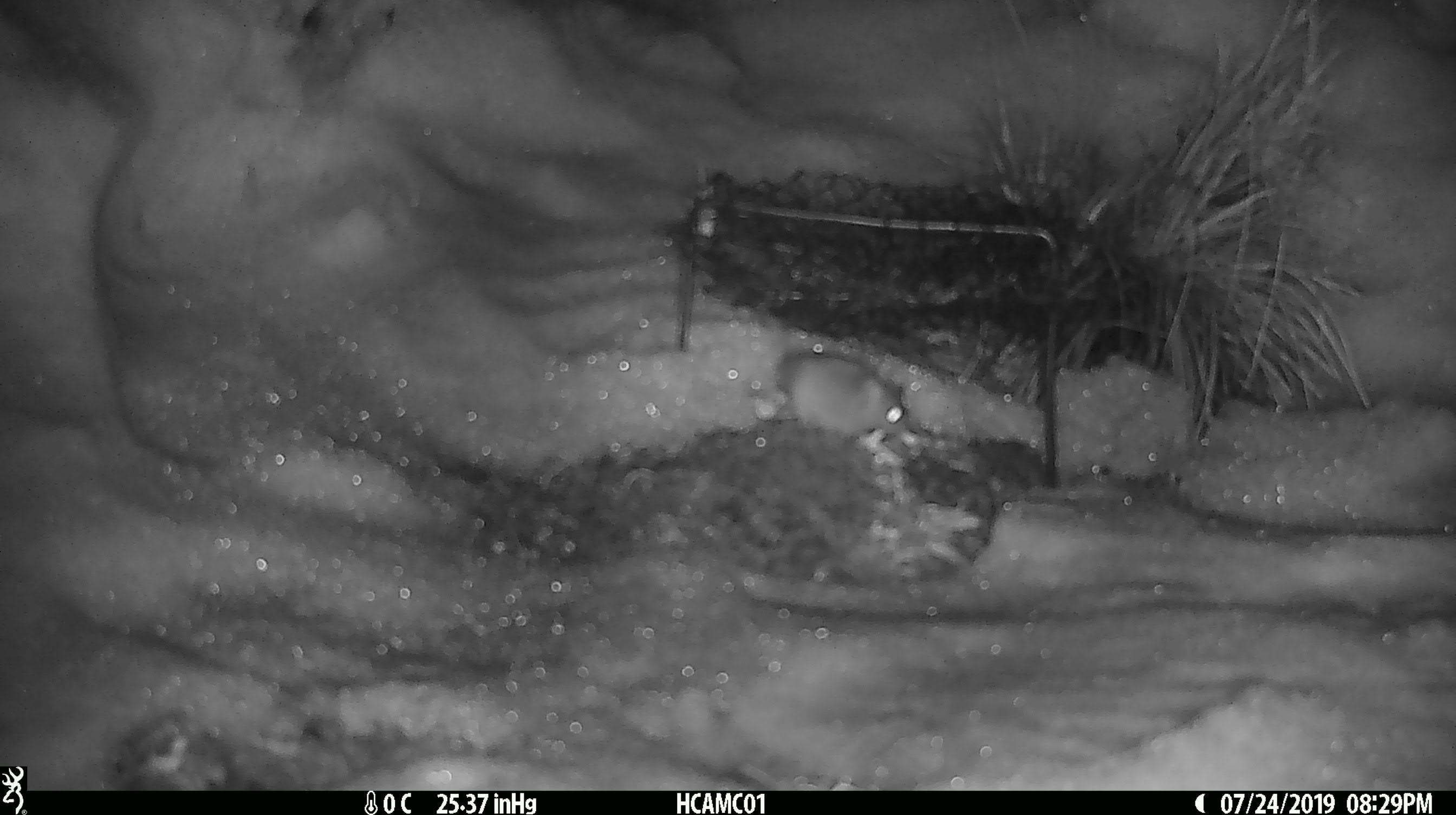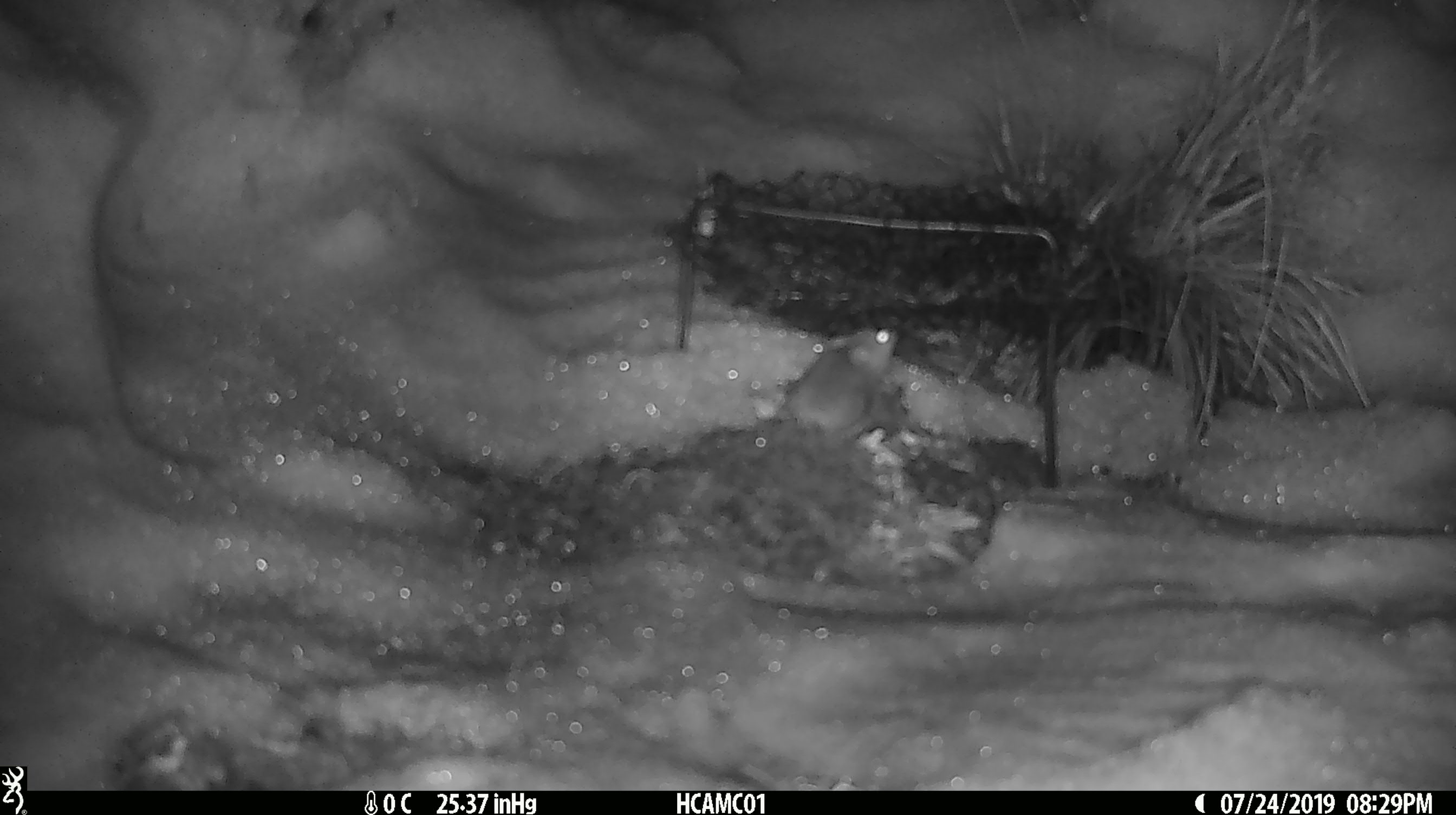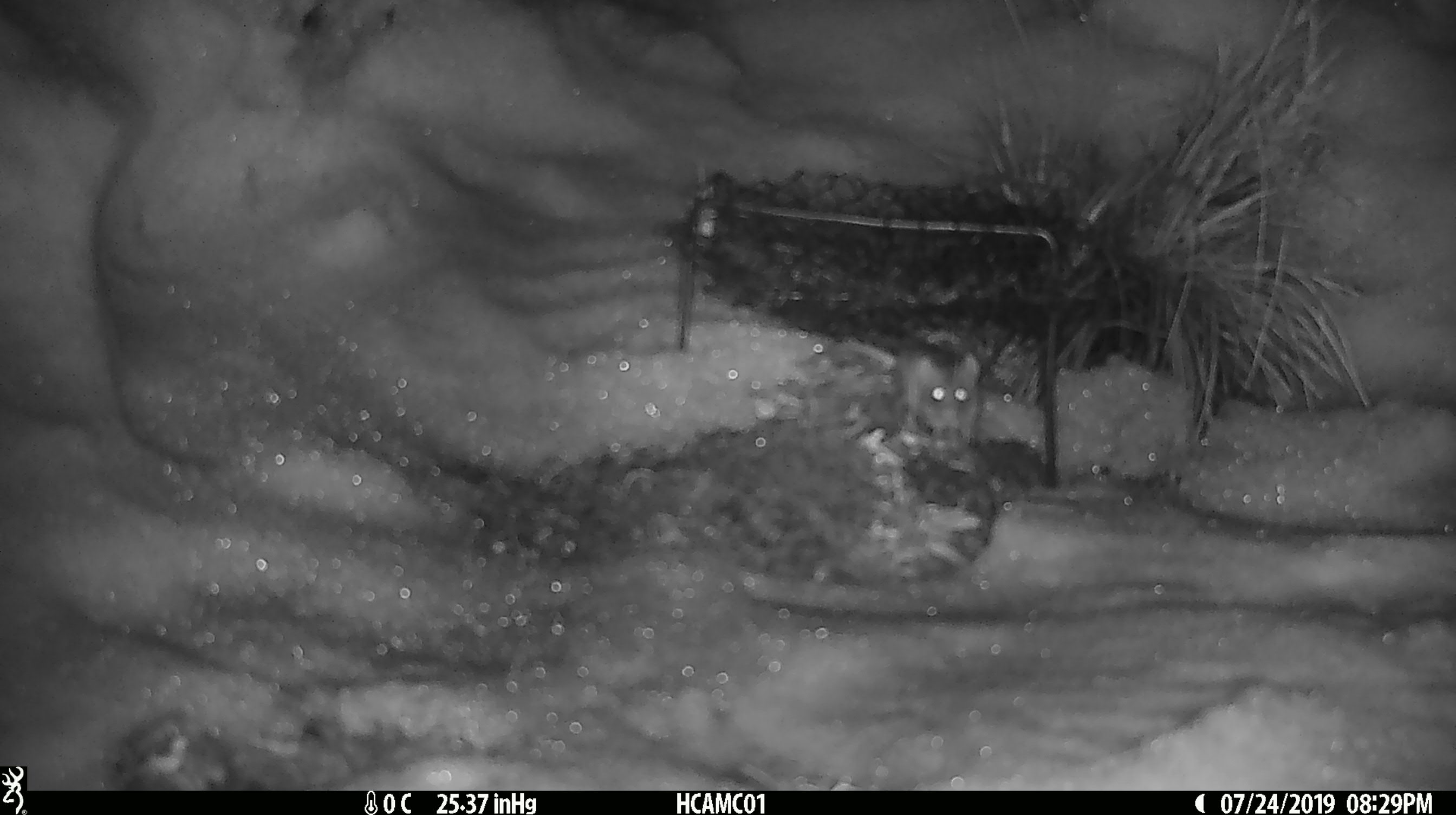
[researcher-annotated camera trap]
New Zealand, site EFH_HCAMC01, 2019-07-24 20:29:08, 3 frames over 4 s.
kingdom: Animalia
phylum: Chordata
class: Mammalia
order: Rodentia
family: Muridae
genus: Mus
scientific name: Mus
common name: mouse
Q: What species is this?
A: Mouse (Mus).